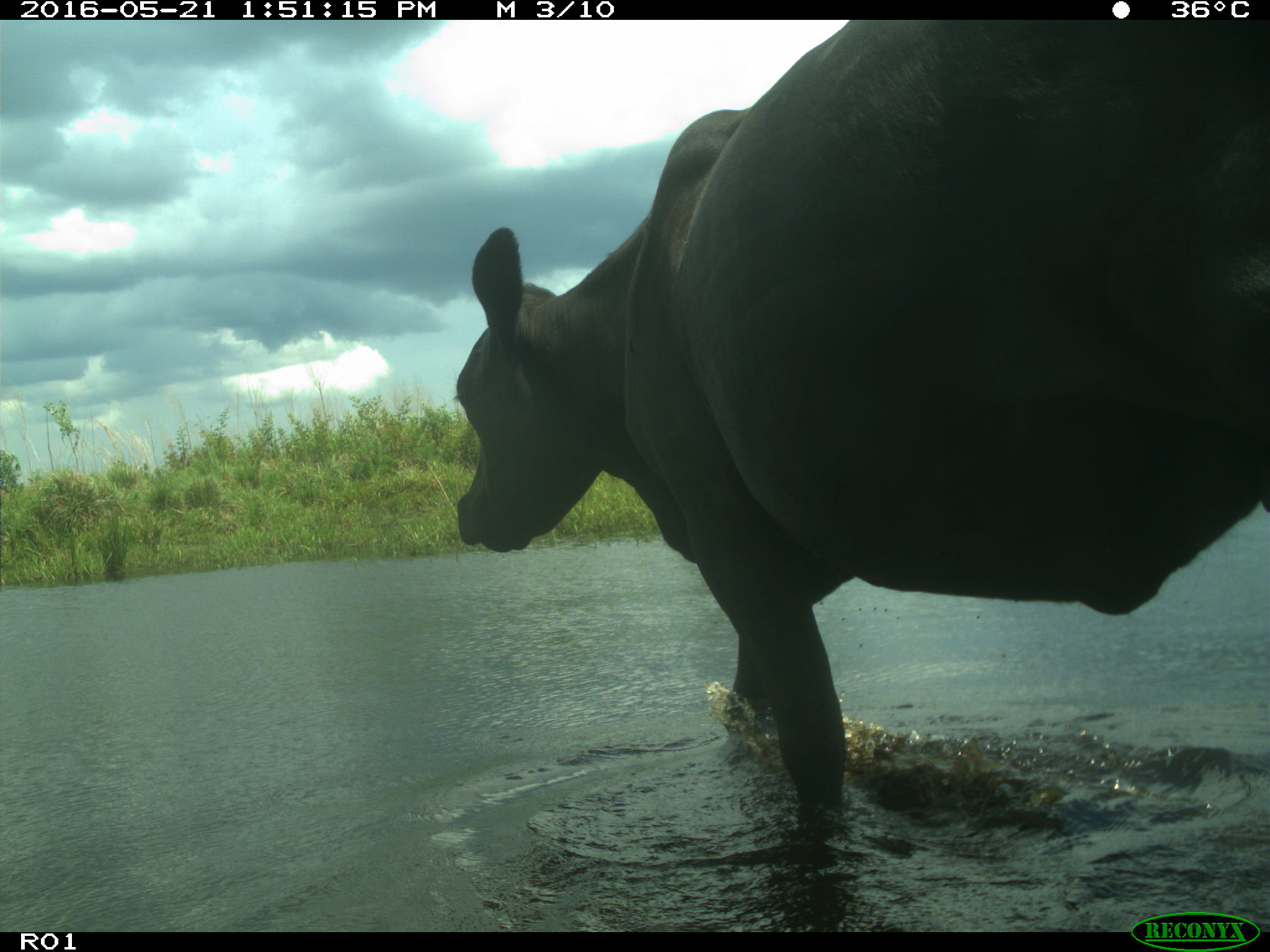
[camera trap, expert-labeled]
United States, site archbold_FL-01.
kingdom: Animalia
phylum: Chordata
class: Mammalia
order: Artiodactyla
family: Bovidae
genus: Bos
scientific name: Bos taurus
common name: domestic cow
Bos taurus (domestic cow).